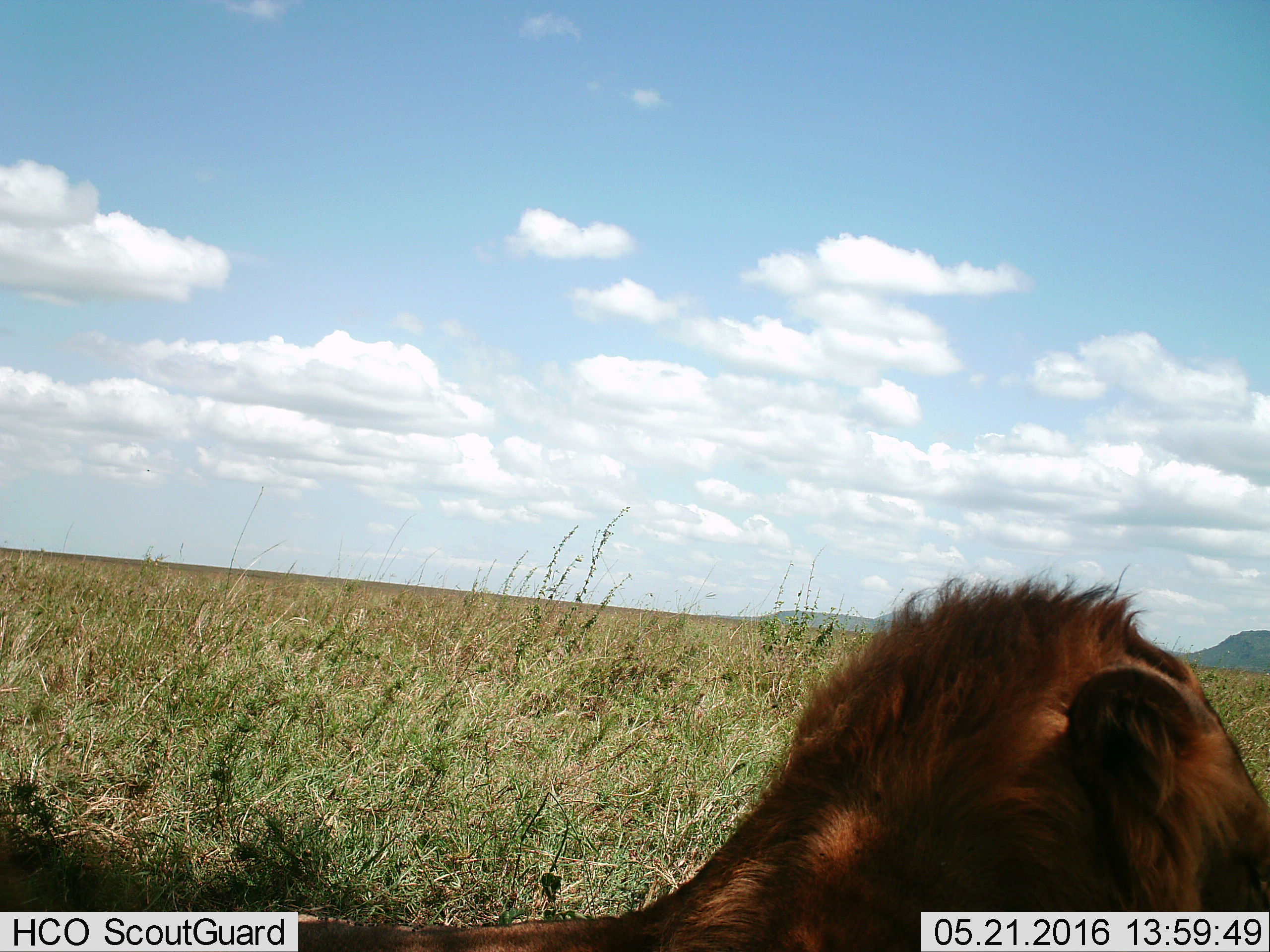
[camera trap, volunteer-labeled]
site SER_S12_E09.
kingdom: Animalia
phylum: Chordata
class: Mammalia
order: Carnivora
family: Felidae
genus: Panthera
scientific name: Panthera leo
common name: lion male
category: lionmale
Lionmale (lion male) (Panthera leo), count 1. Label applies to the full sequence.